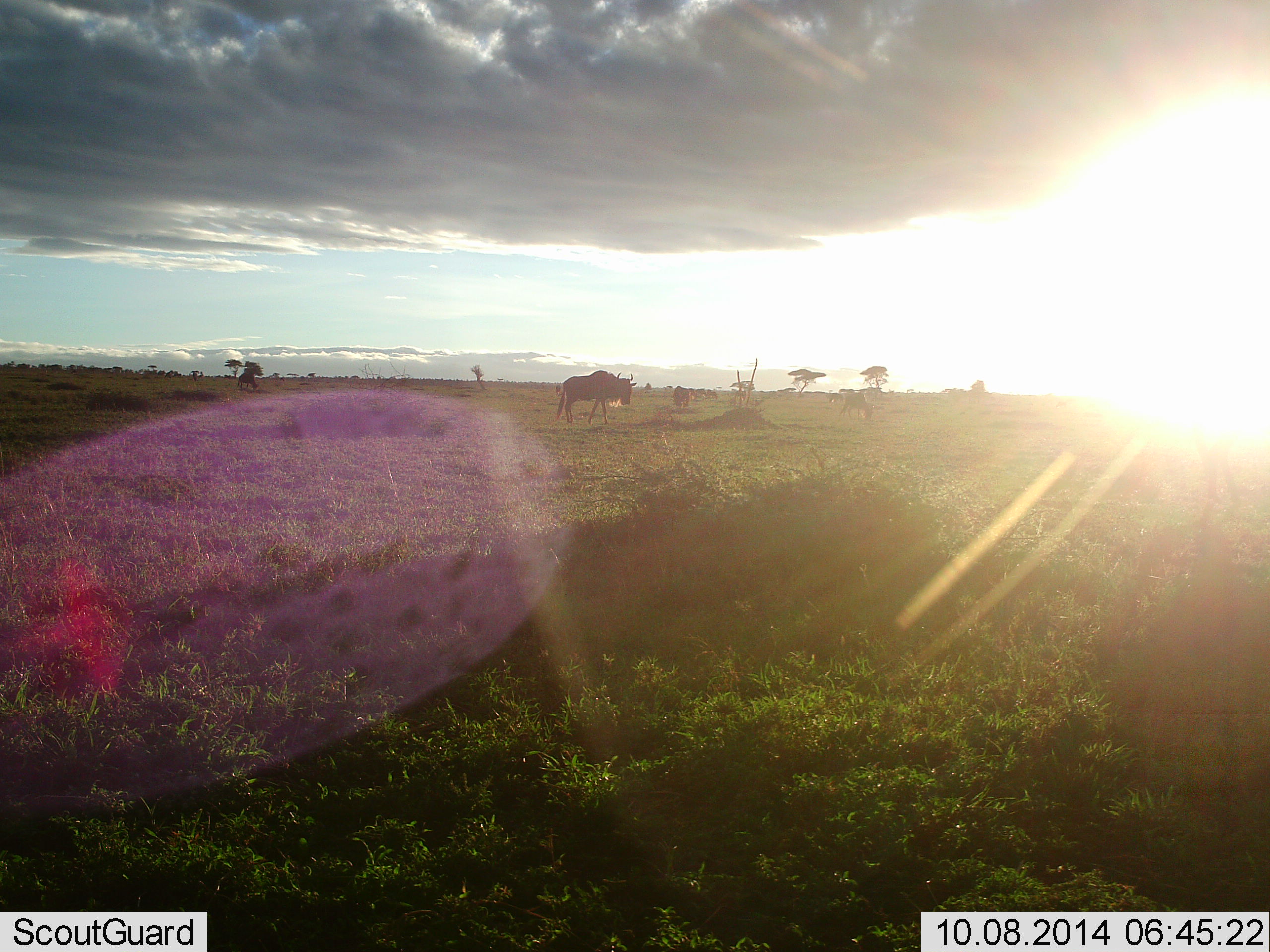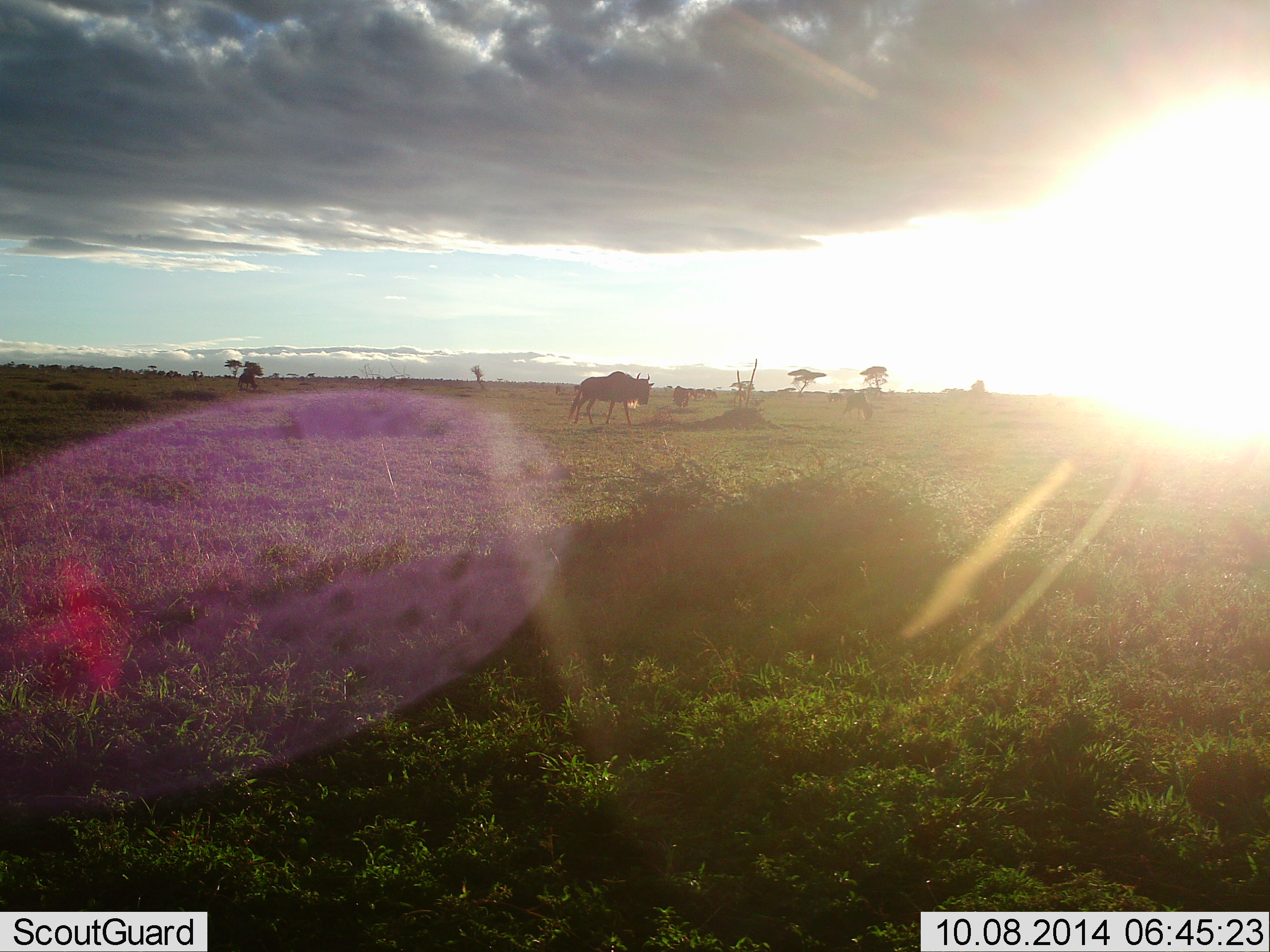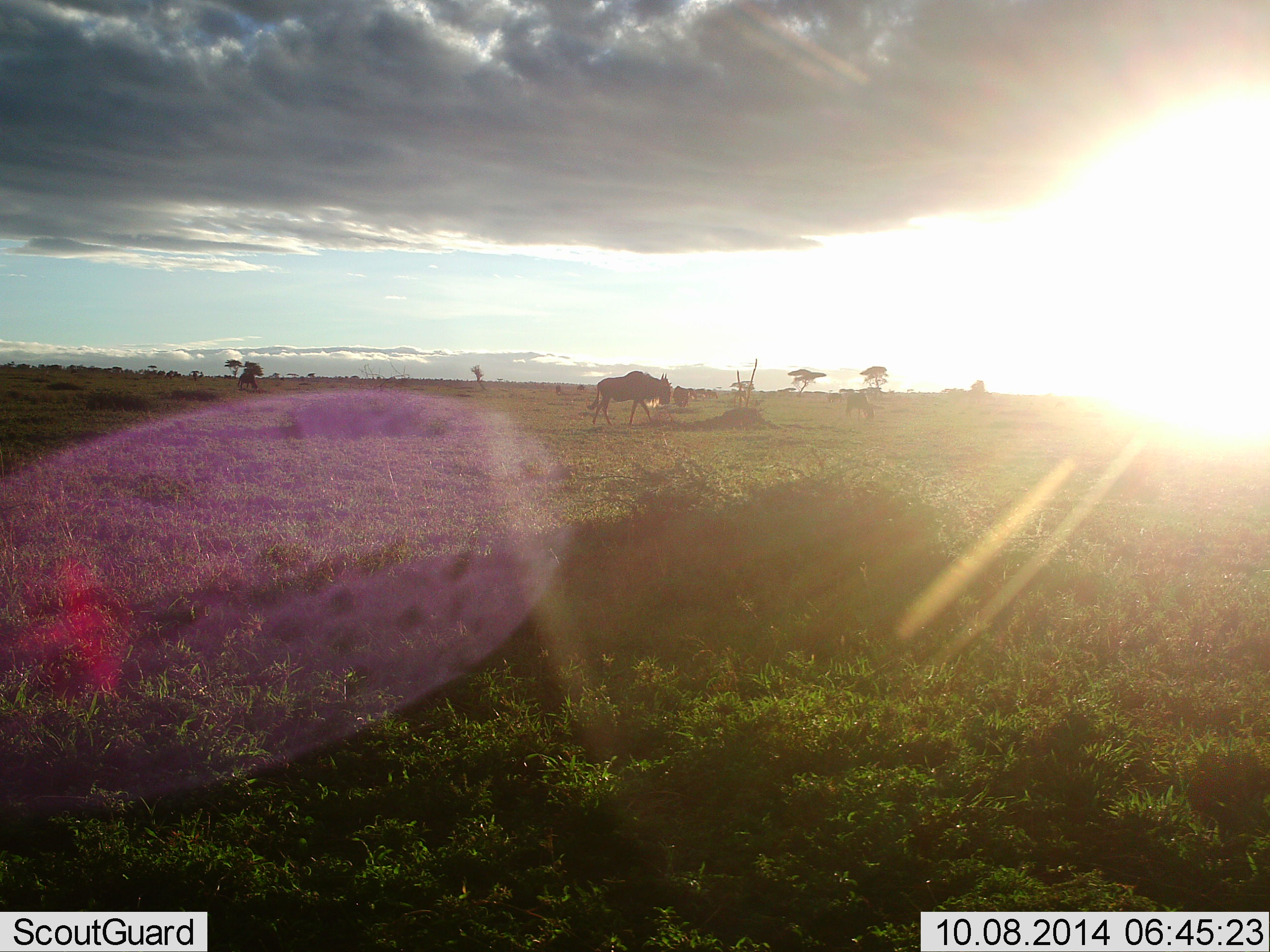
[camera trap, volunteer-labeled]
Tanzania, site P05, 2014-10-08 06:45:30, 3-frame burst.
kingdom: Animalia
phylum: Chordata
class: Mammalia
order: Artiodactyla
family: Bovidae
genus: Connochaetes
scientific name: Connochaetes taurinus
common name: blue wildebeest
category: wildebeest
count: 1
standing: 10%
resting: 0%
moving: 100%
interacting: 0%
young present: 0%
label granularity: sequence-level